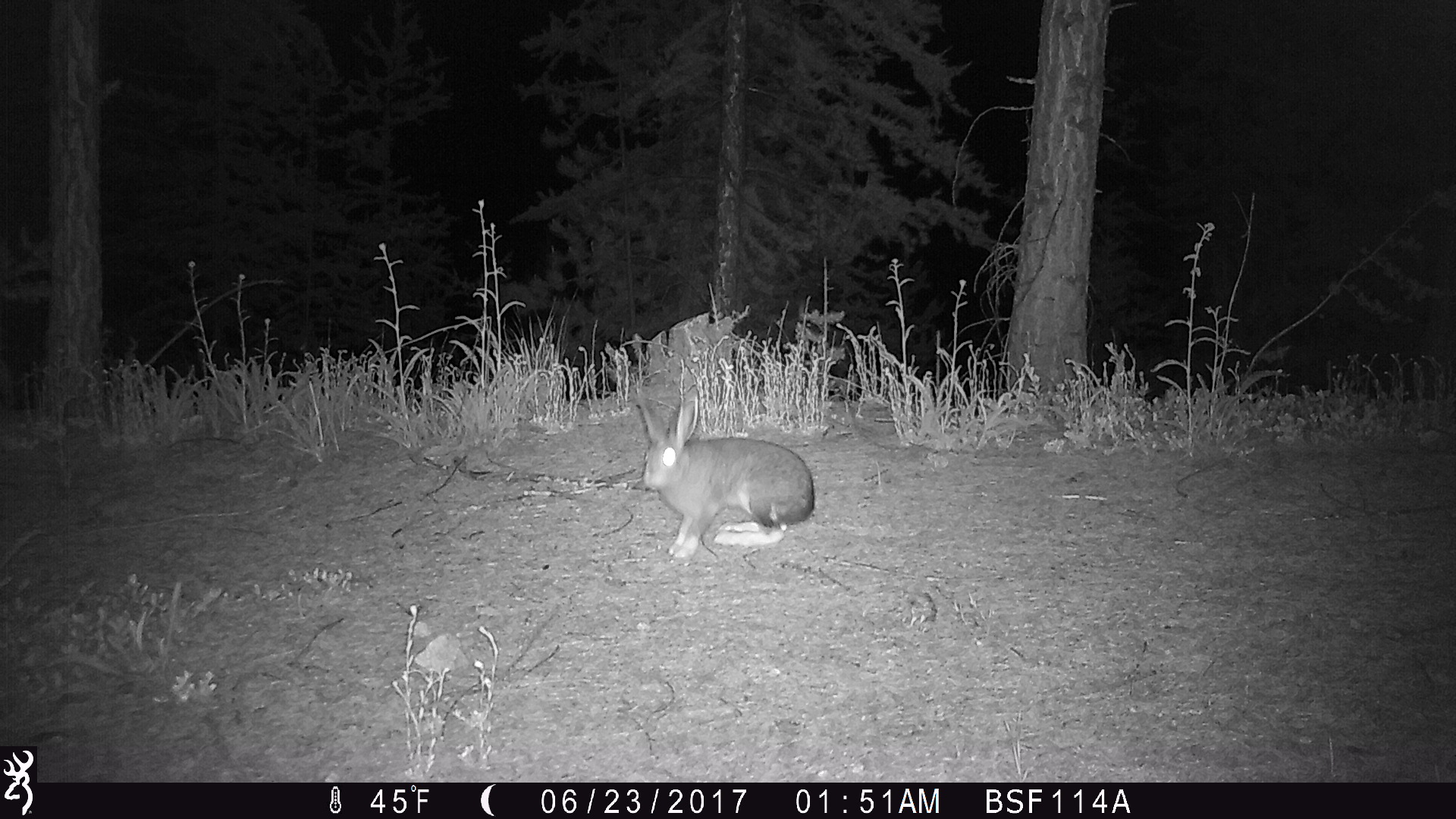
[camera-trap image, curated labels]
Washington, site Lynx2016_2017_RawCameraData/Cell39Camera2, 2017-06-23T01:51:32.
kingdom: Animalia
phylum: Chordata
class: Mammalia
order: Lagomorpha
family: Leporidae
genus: Lepus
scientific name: Lepus americanus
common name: snowshoe hare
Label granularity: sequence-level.